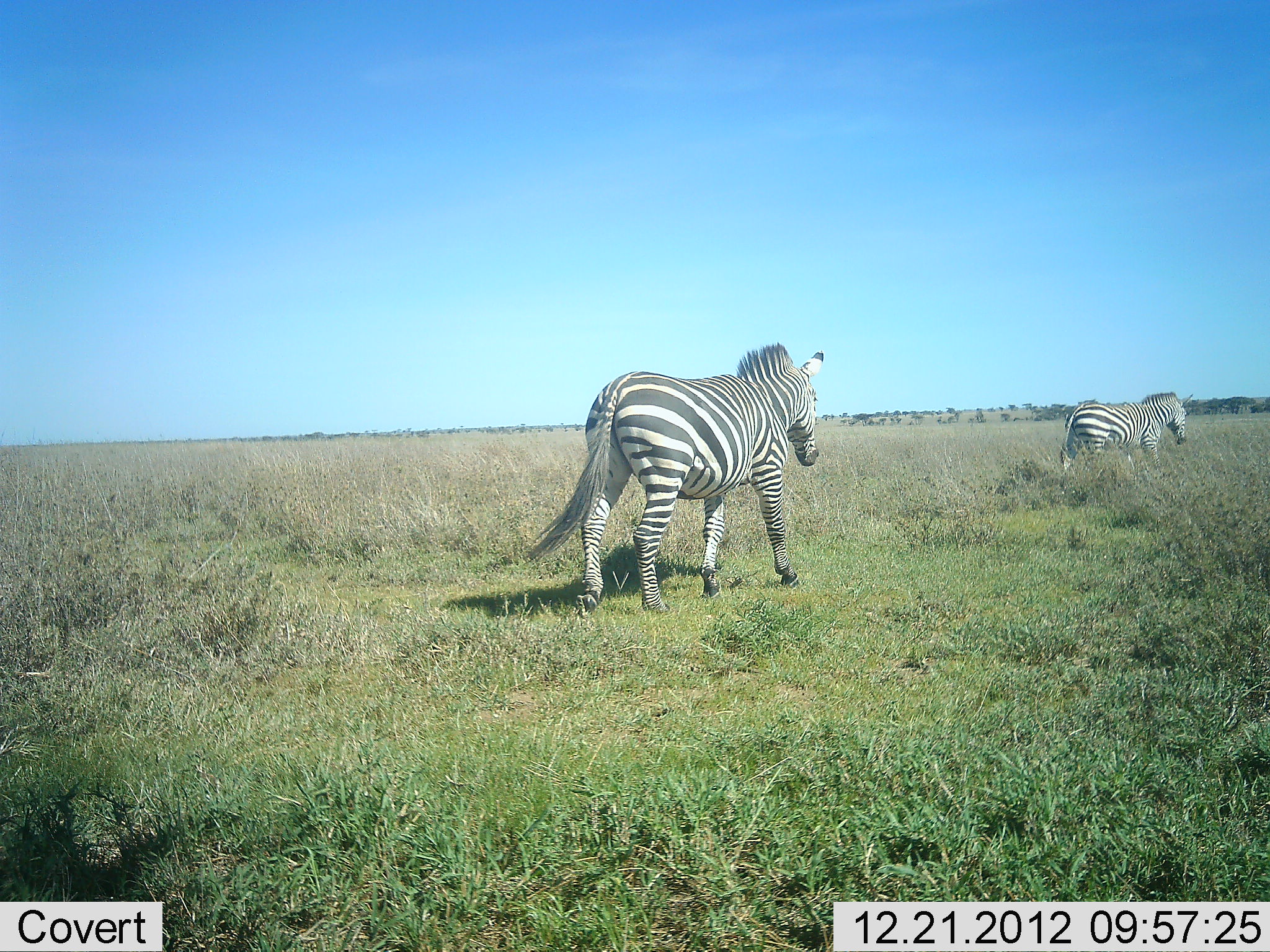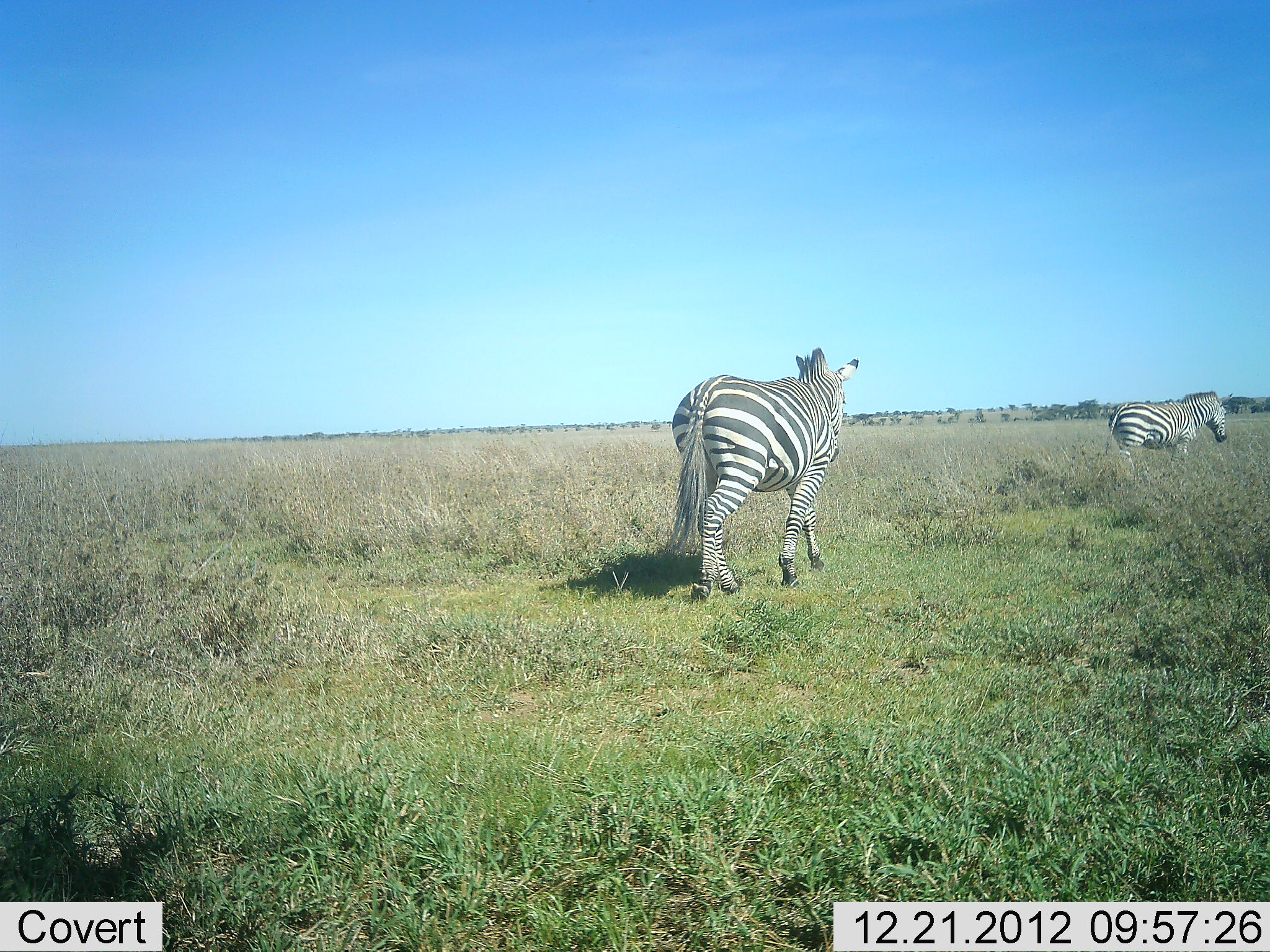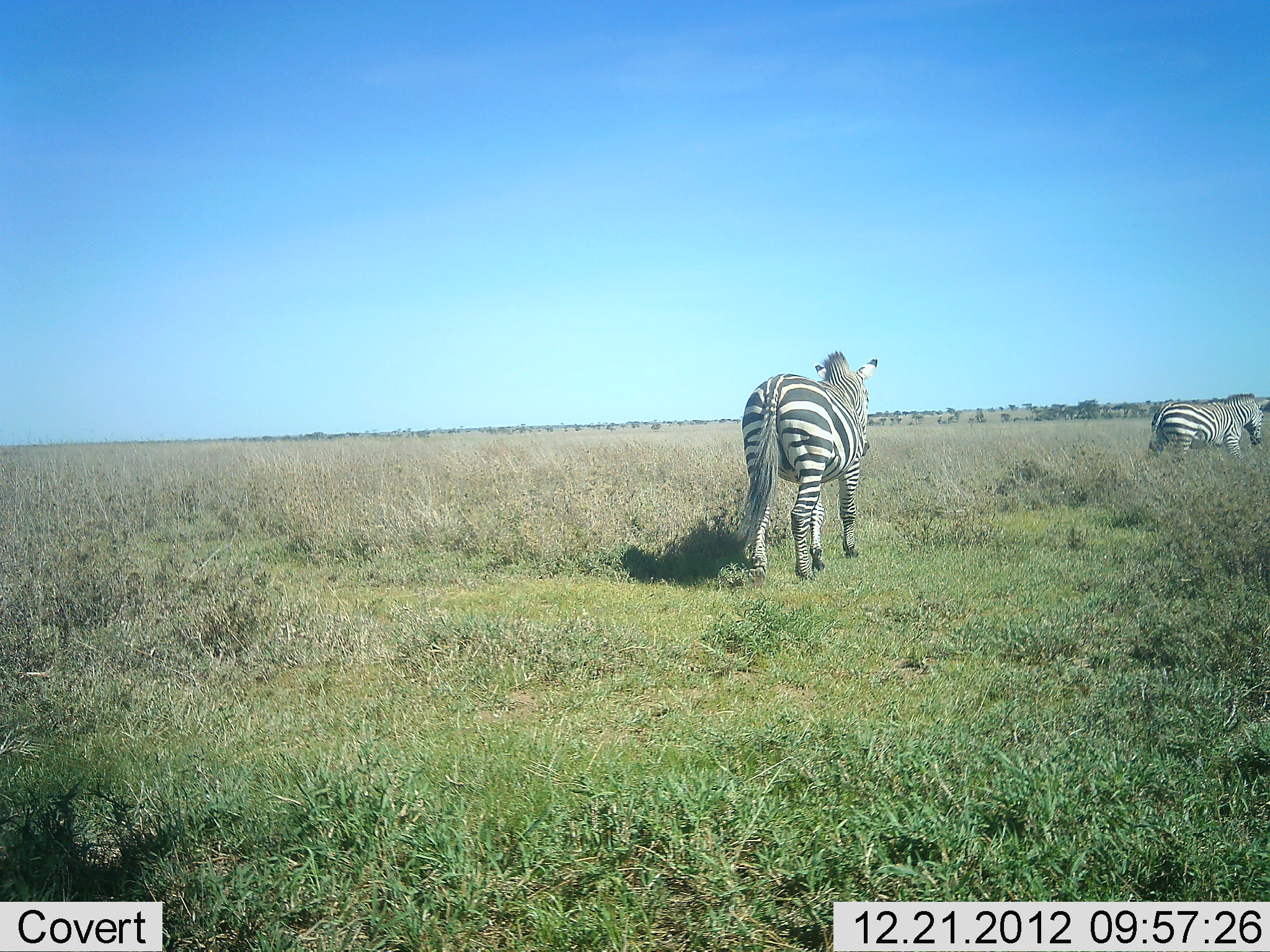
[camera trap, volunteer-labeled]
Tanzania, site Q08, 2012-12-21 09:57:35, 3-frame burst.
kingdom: Animalia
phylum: Chordata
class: Mammalia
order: Perissodactyla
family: Equidae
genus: Equus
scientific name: Equus quagga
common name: plains zebra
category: zebra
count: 2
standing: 0%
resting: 0%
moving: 100%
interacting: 0%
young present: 0%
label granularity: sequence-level